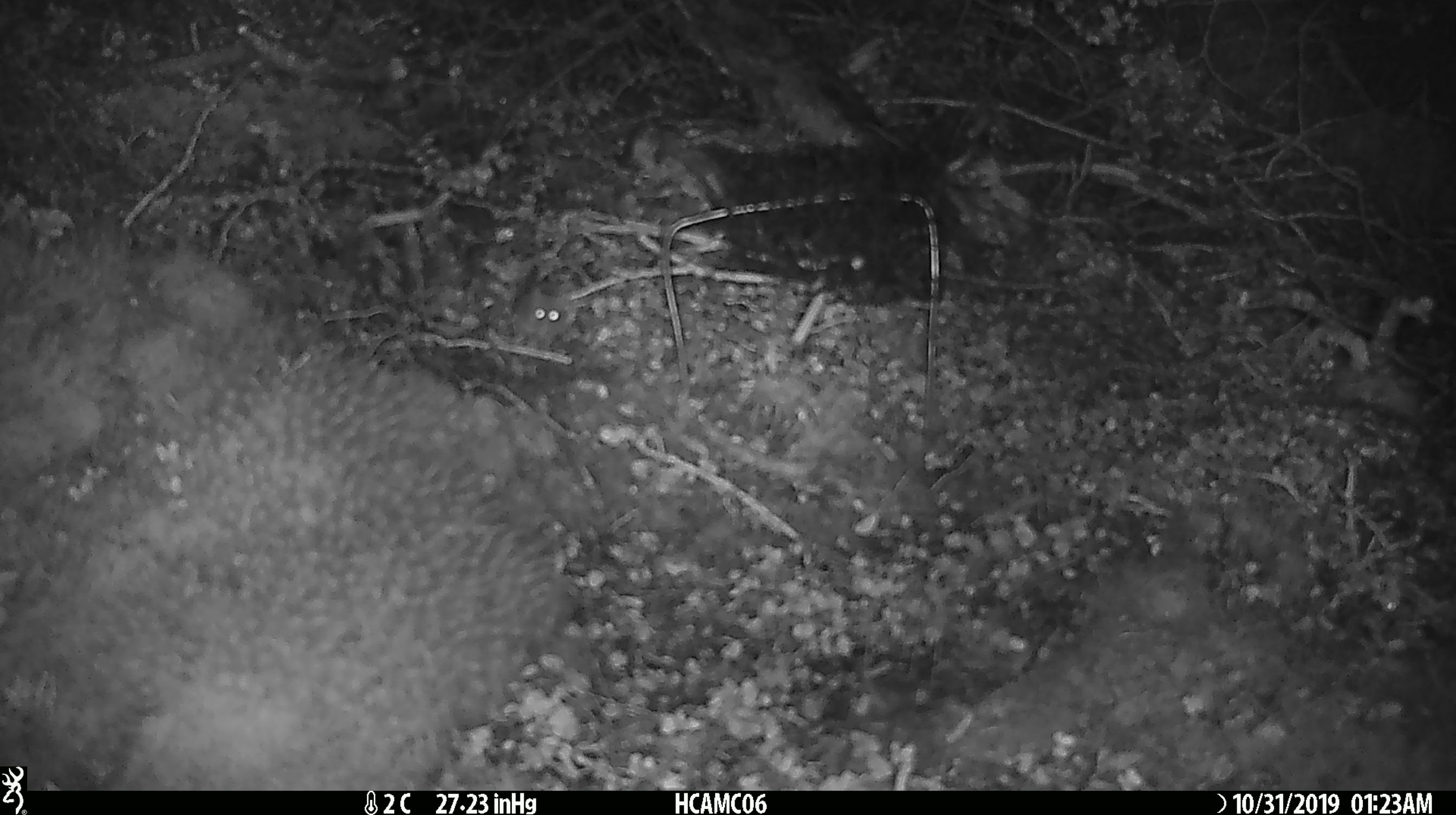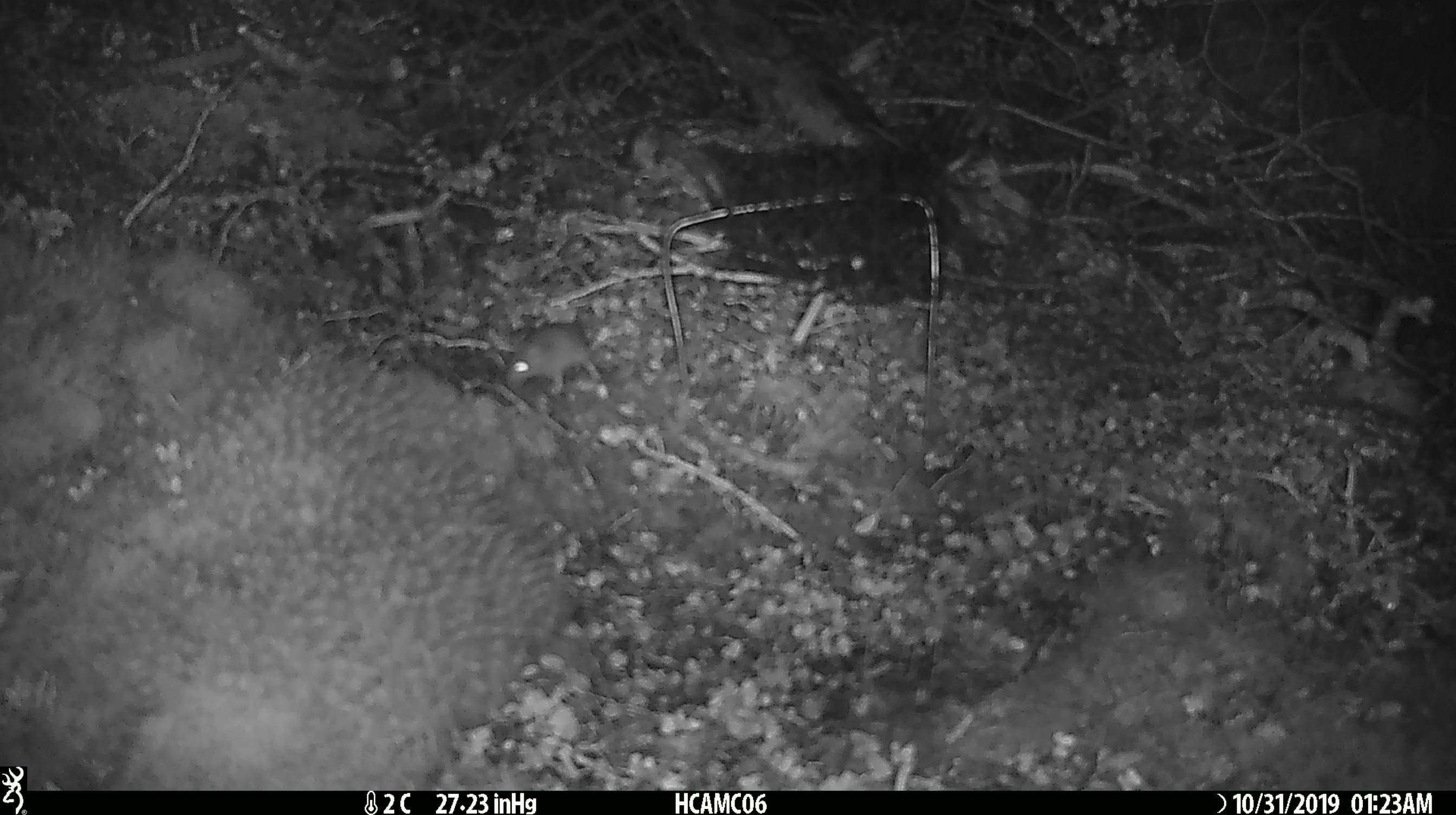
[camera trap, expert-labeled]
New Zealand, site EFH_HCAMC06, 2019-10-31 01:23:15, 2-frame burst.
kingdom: Animalia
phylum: Chordata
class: Mammalia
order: Rodentia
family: Muridae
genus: Mus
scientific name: Mus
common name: mouse